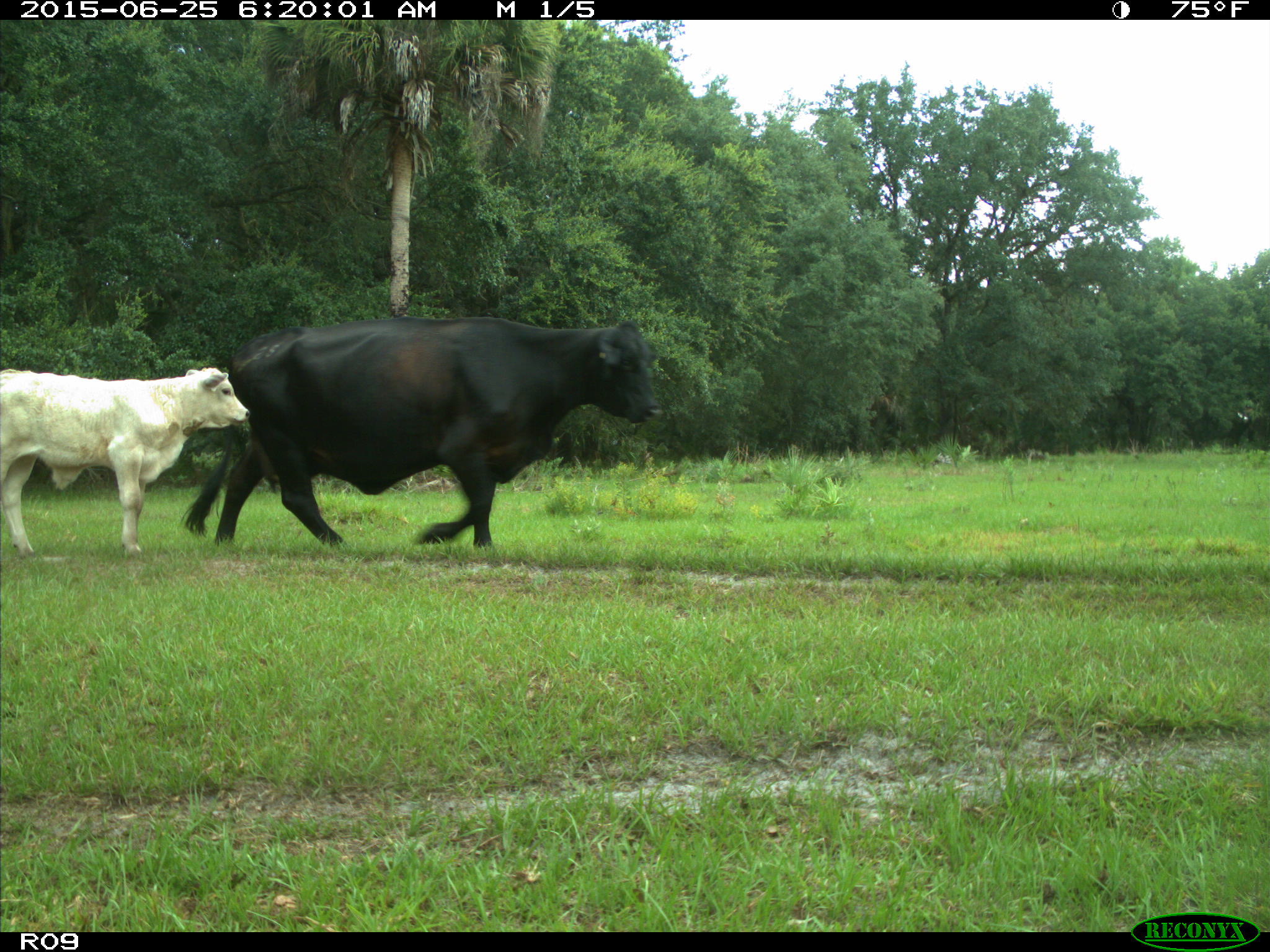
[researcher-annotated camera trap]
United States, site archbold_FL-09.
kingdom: Animalia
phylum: Chordata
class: Mammalia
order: Artiodactyla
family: Bovidae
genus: Bos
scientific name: Bos taurus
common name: domestic cow